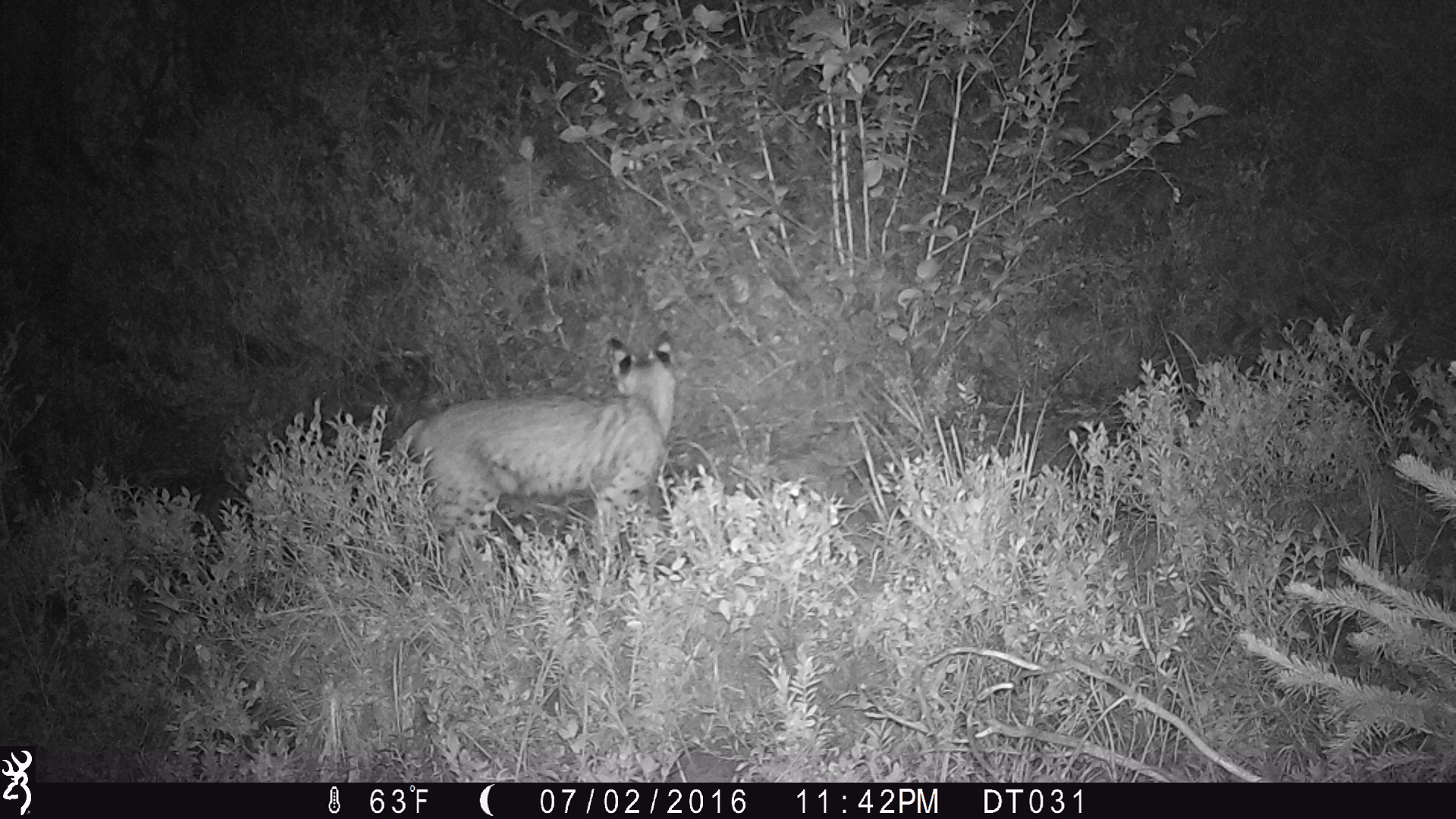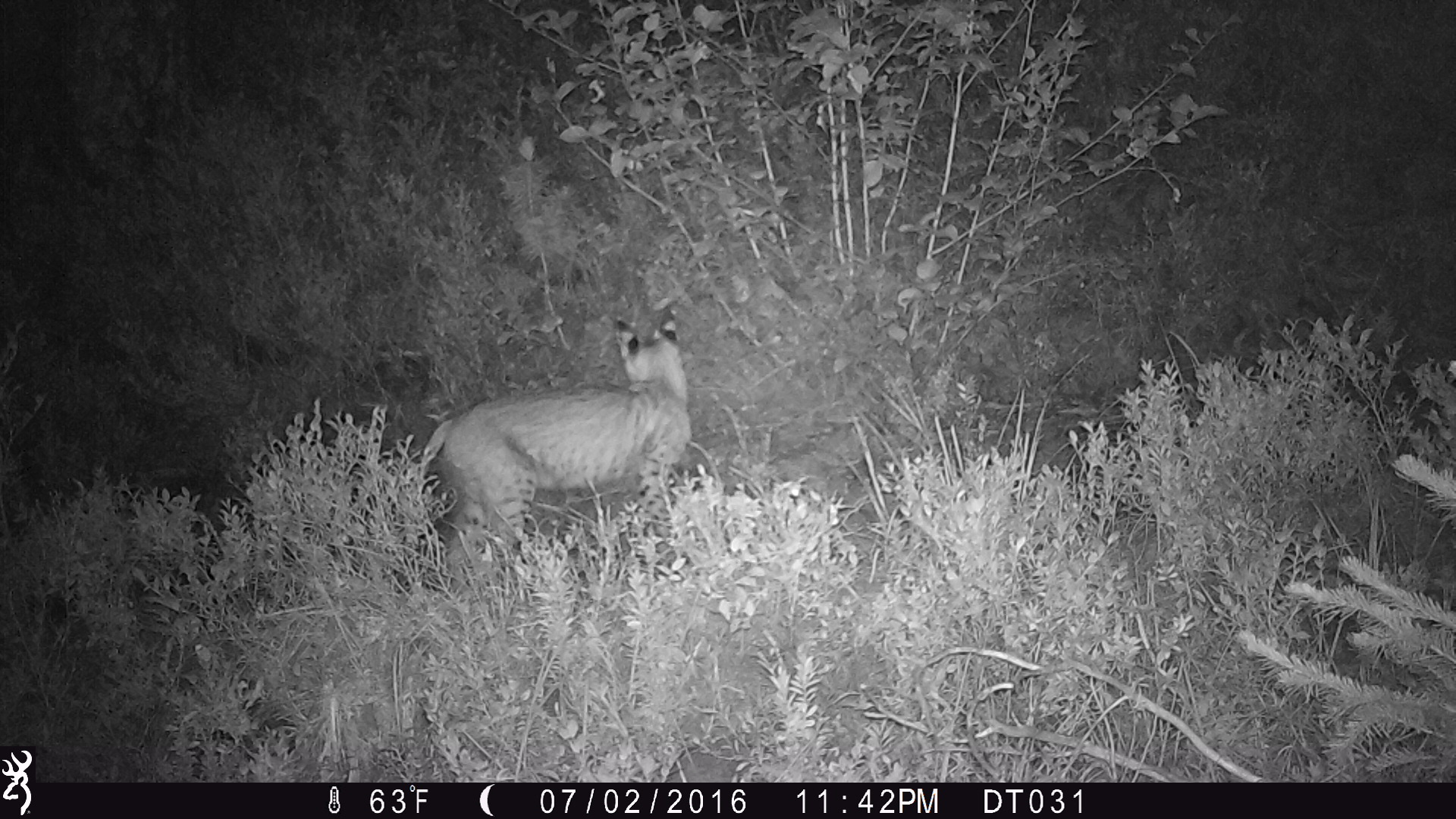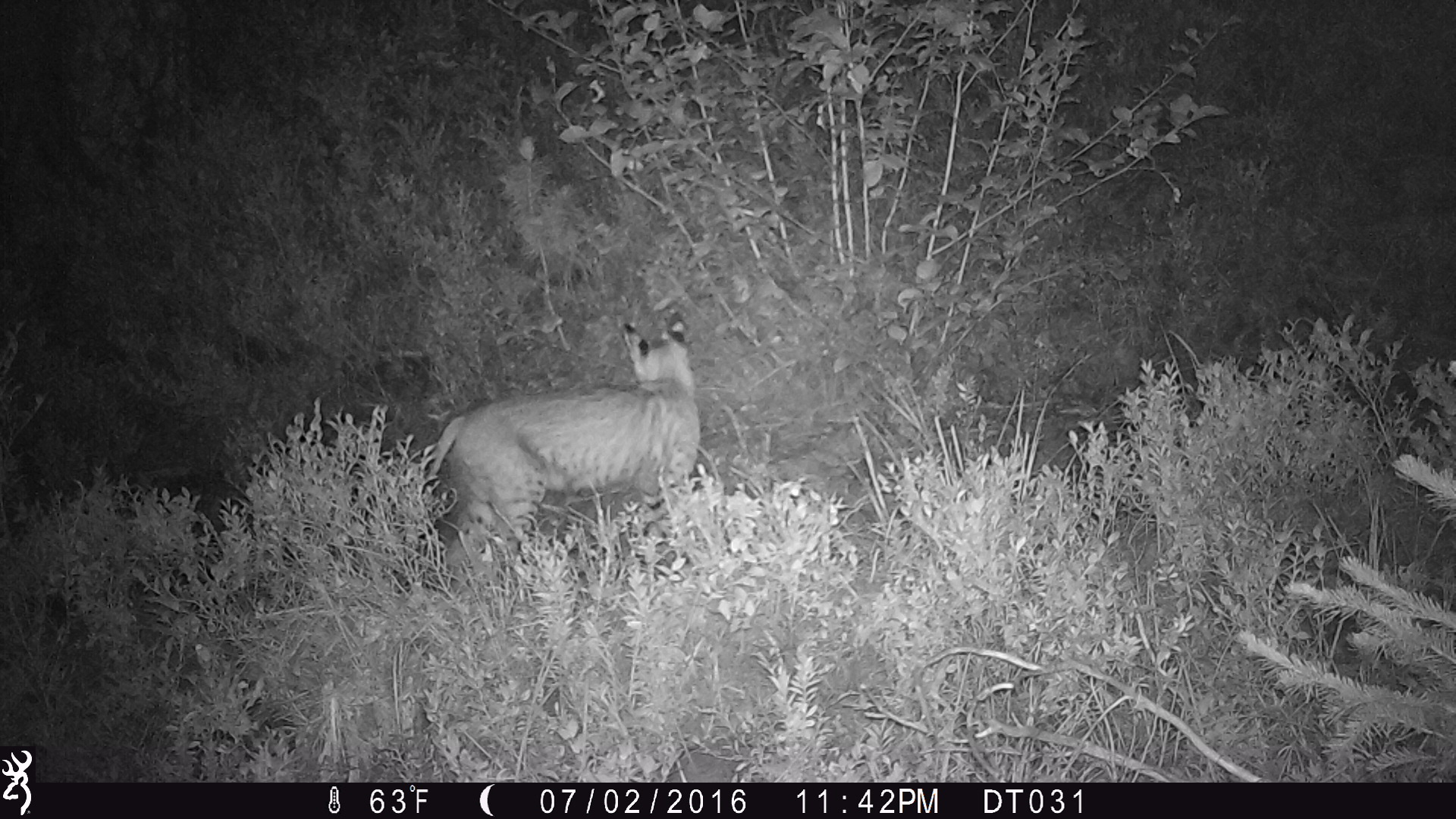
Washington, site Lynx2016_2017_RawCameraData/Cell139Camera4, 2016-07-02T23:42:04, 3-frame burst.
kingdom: Animalia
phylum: Chordata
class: Mammalia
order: Carnivora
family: Felidae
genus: Lynx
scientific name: Lynx rufus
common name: bobcat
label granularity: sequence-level